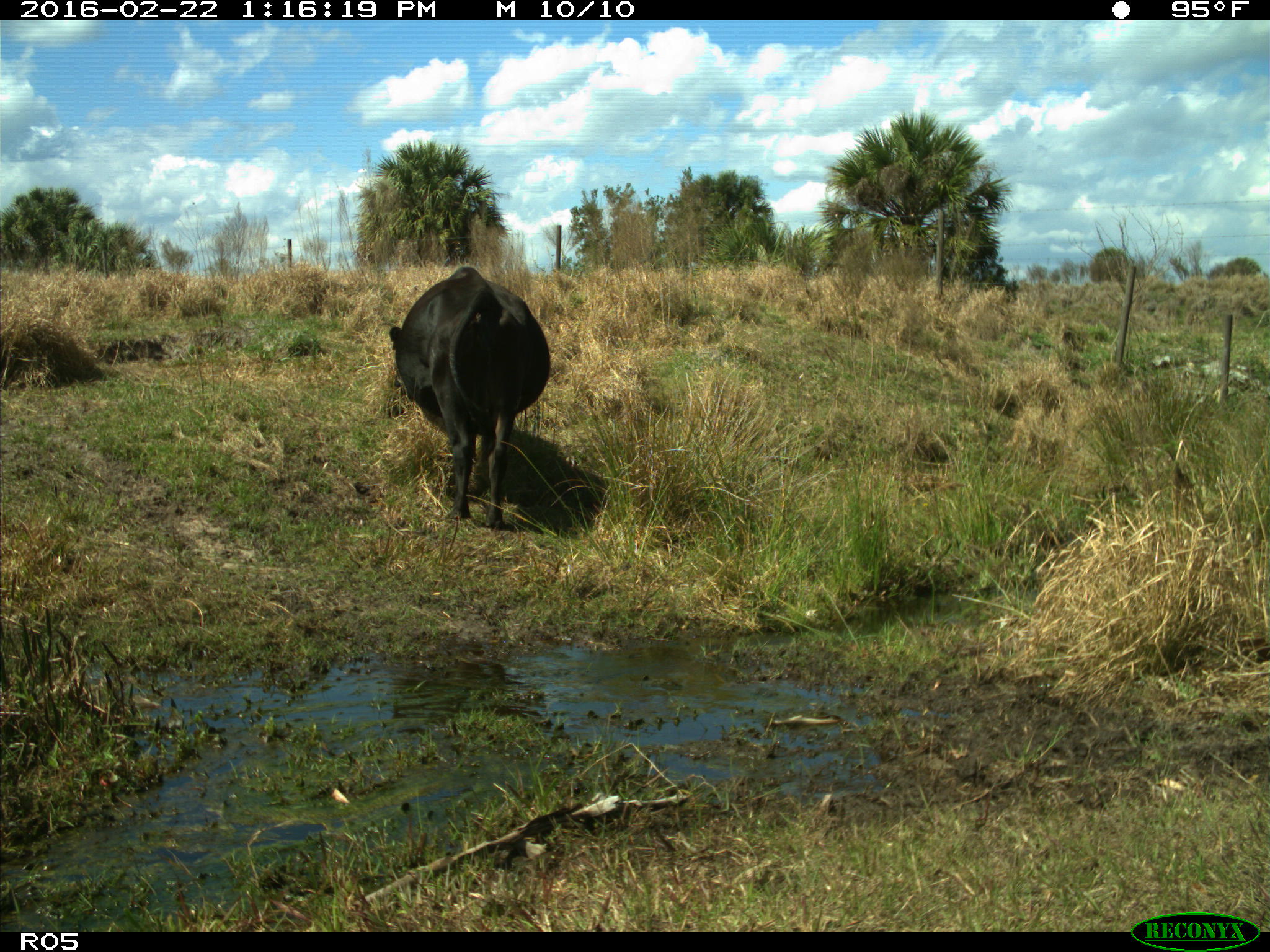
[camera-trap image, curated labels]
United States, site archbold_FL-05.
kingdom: Animalia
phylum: Chordata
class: Mammalia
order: Artiodactyla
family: Bovidae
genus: Bos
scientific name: Bos taurus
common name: domestic cow